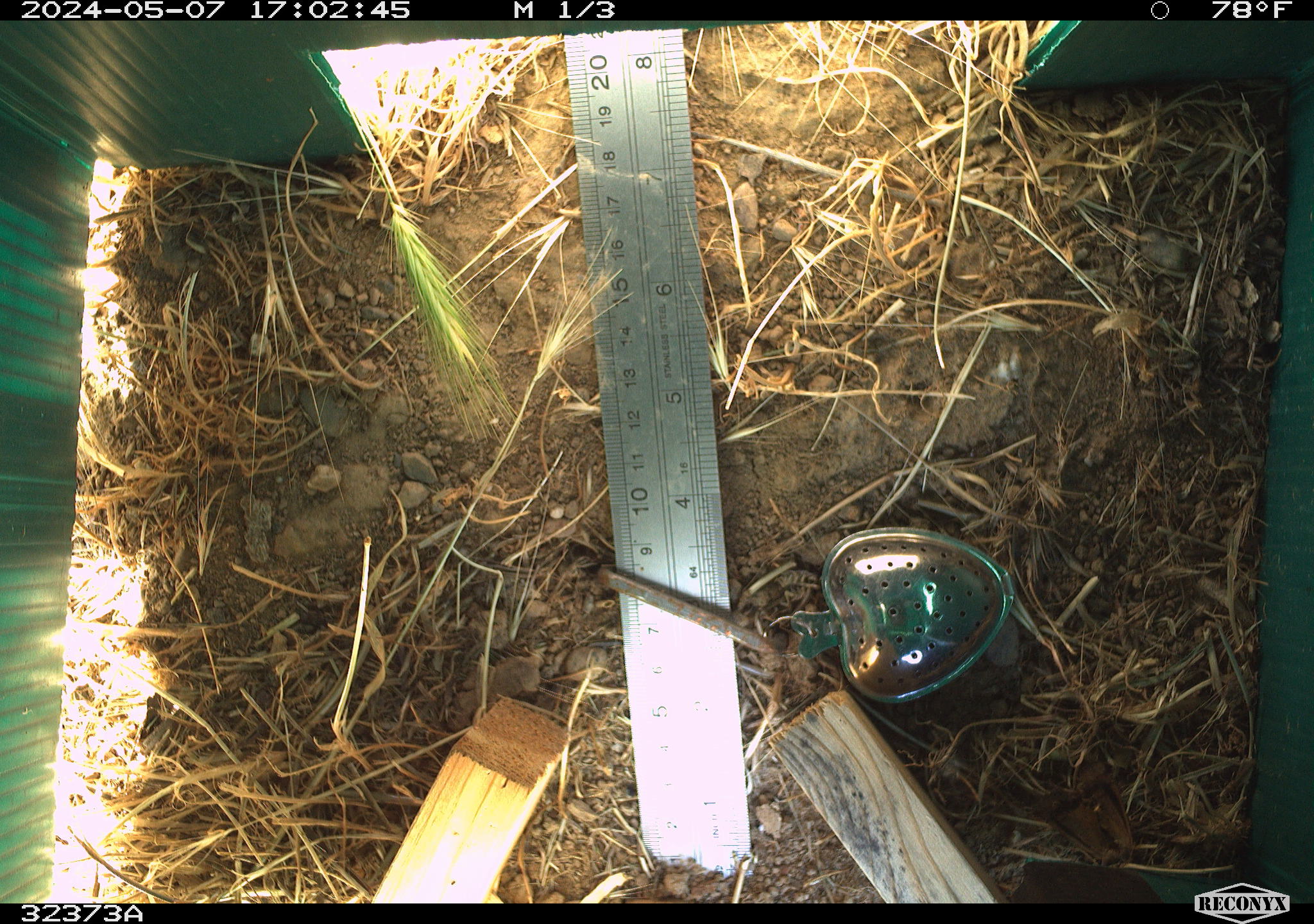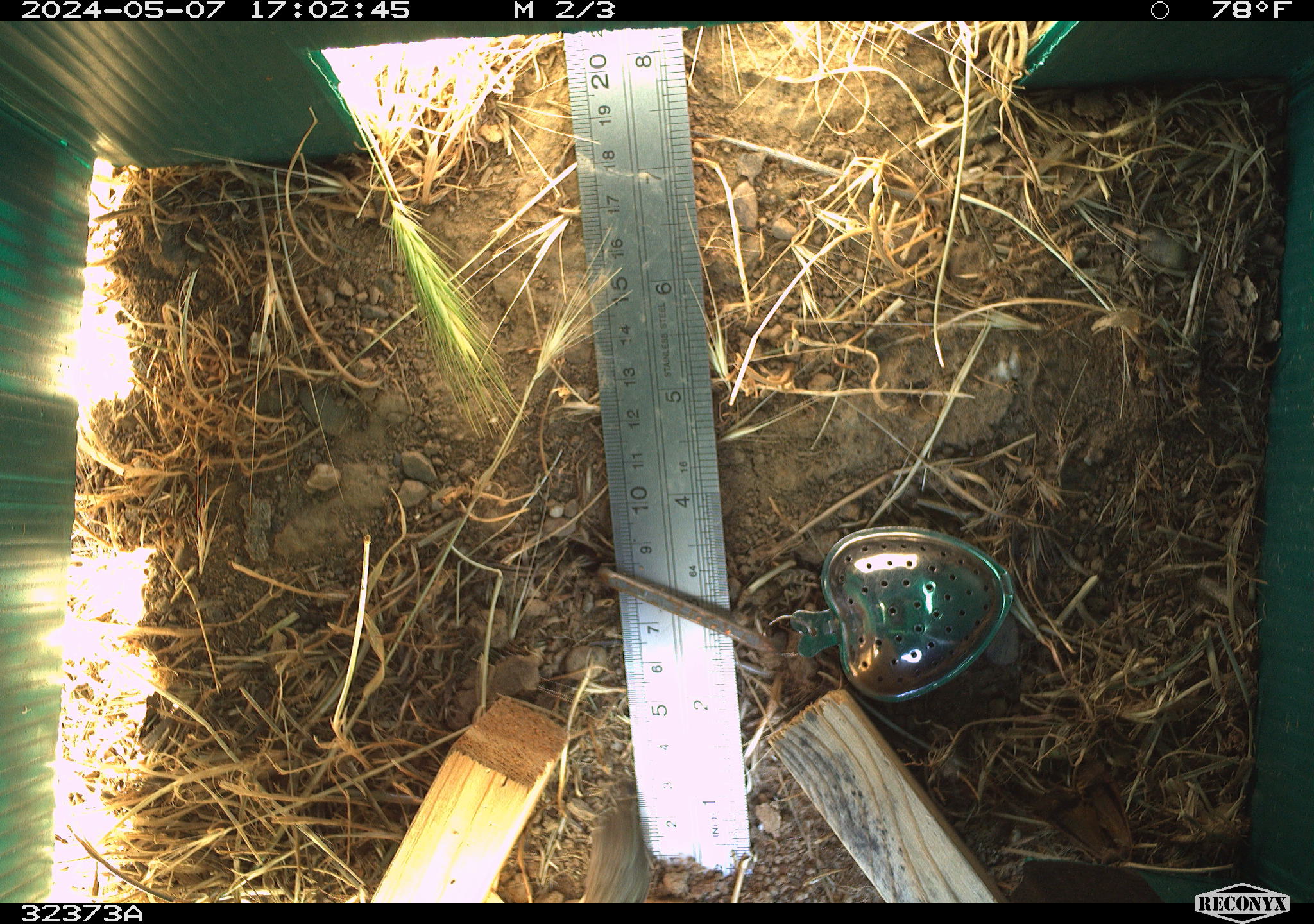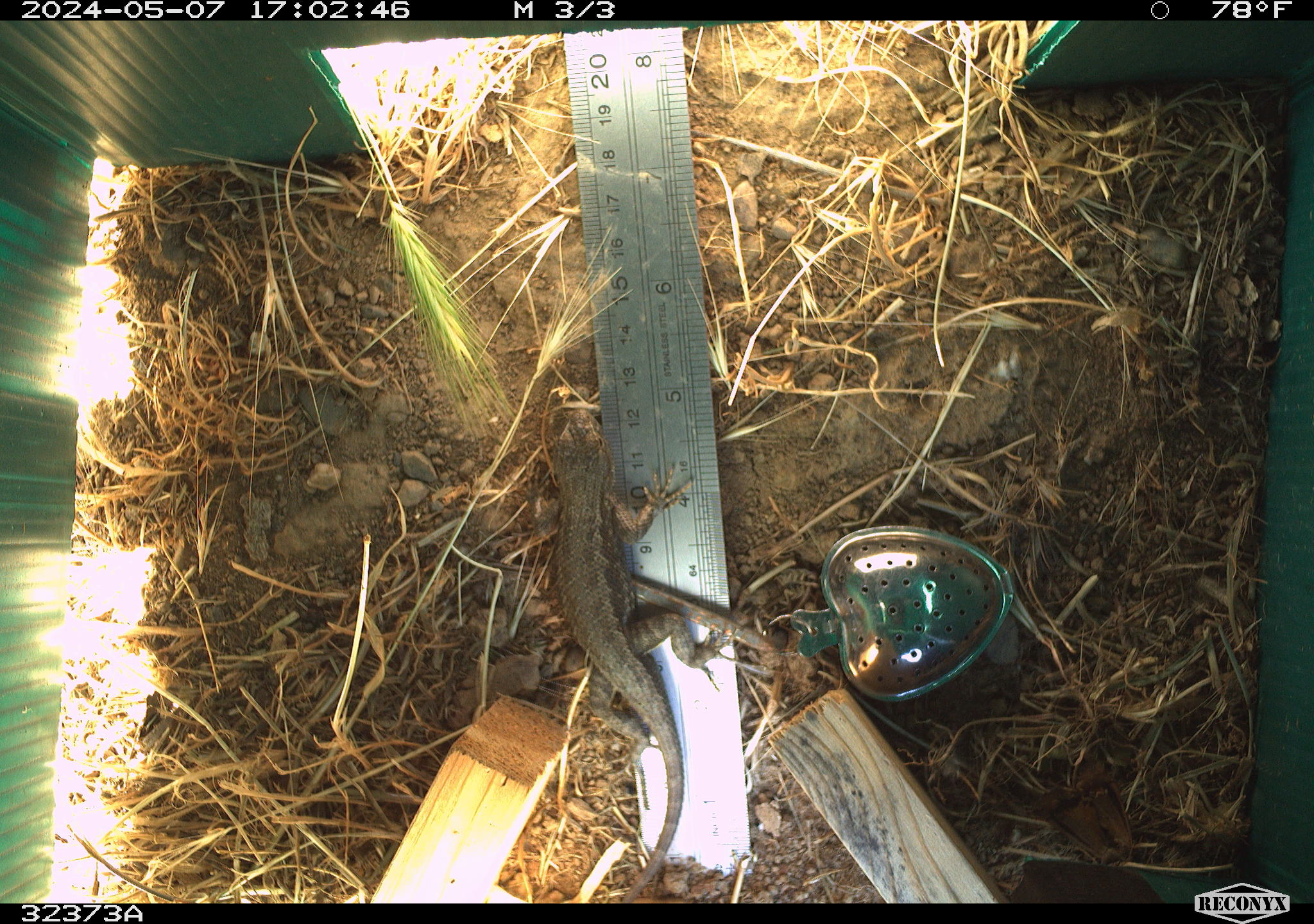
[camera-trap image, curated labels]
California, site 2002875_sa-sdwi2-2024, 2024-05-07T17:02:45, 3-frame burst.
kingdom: Animalia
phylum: Chordata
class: Reptilia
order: Squamata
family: Phrynosomatidae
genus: Sceloporus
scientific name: Sceloporus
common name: spiny lizards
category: sceloporus species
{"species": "sceloporus species (spiny lizards) (Sceloporus)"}